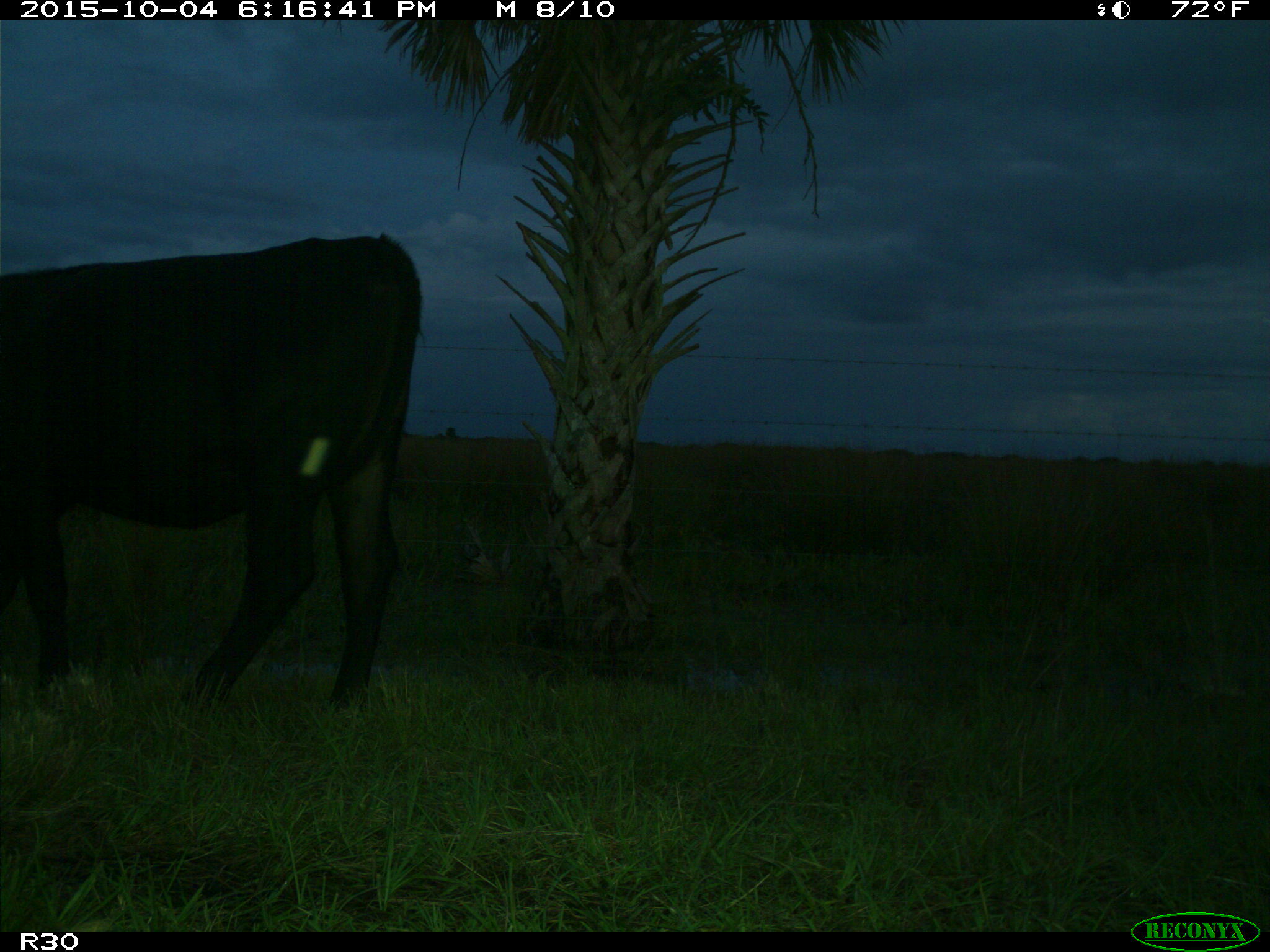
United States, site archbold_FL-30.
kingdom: Animalia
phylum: Chordata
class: Mammalia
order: Artiodactyla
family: Bovidae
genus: Bos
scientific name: Bos taurus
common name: domestic cow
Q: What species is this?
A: Bos taurus (domestic cow).